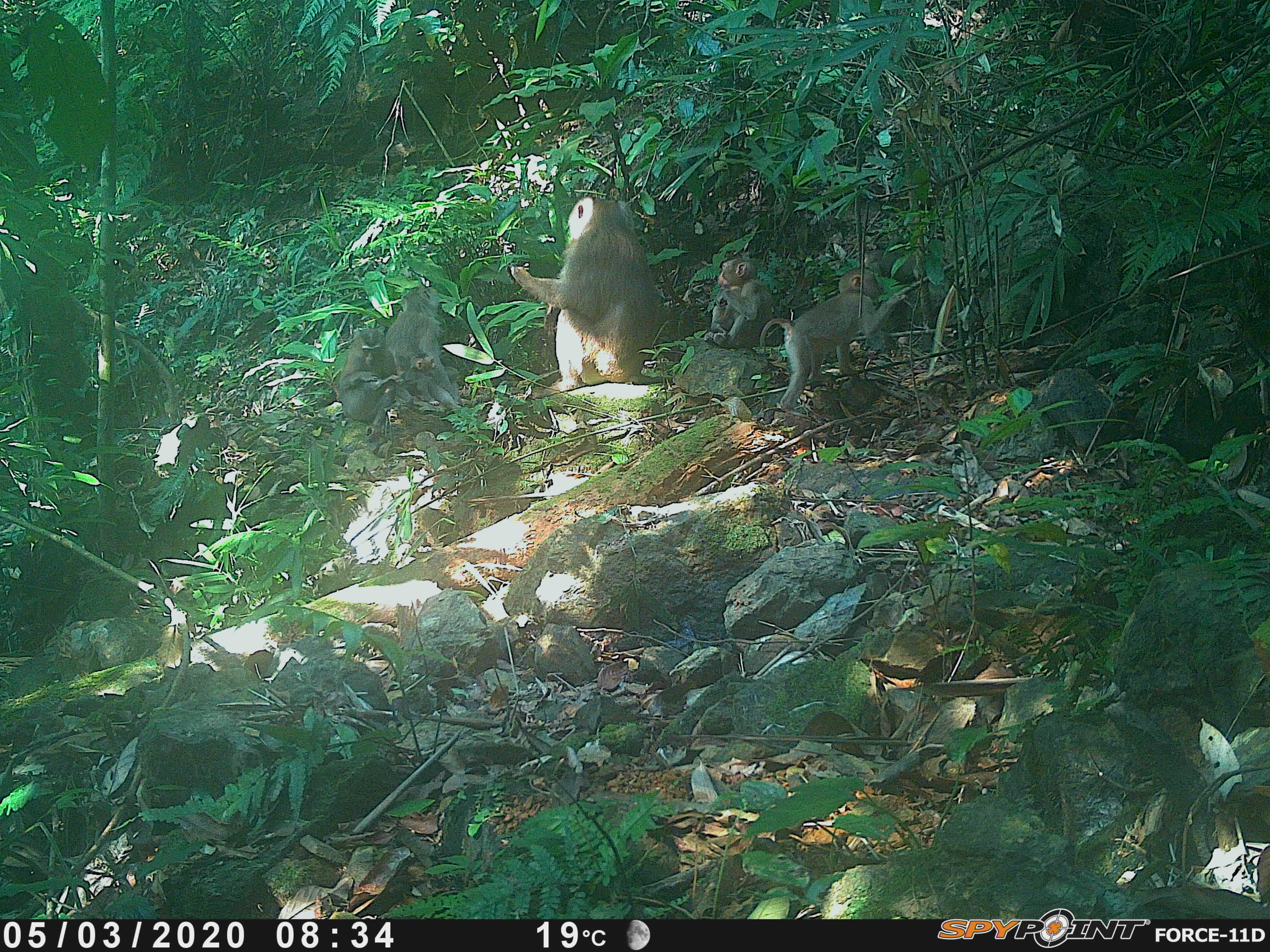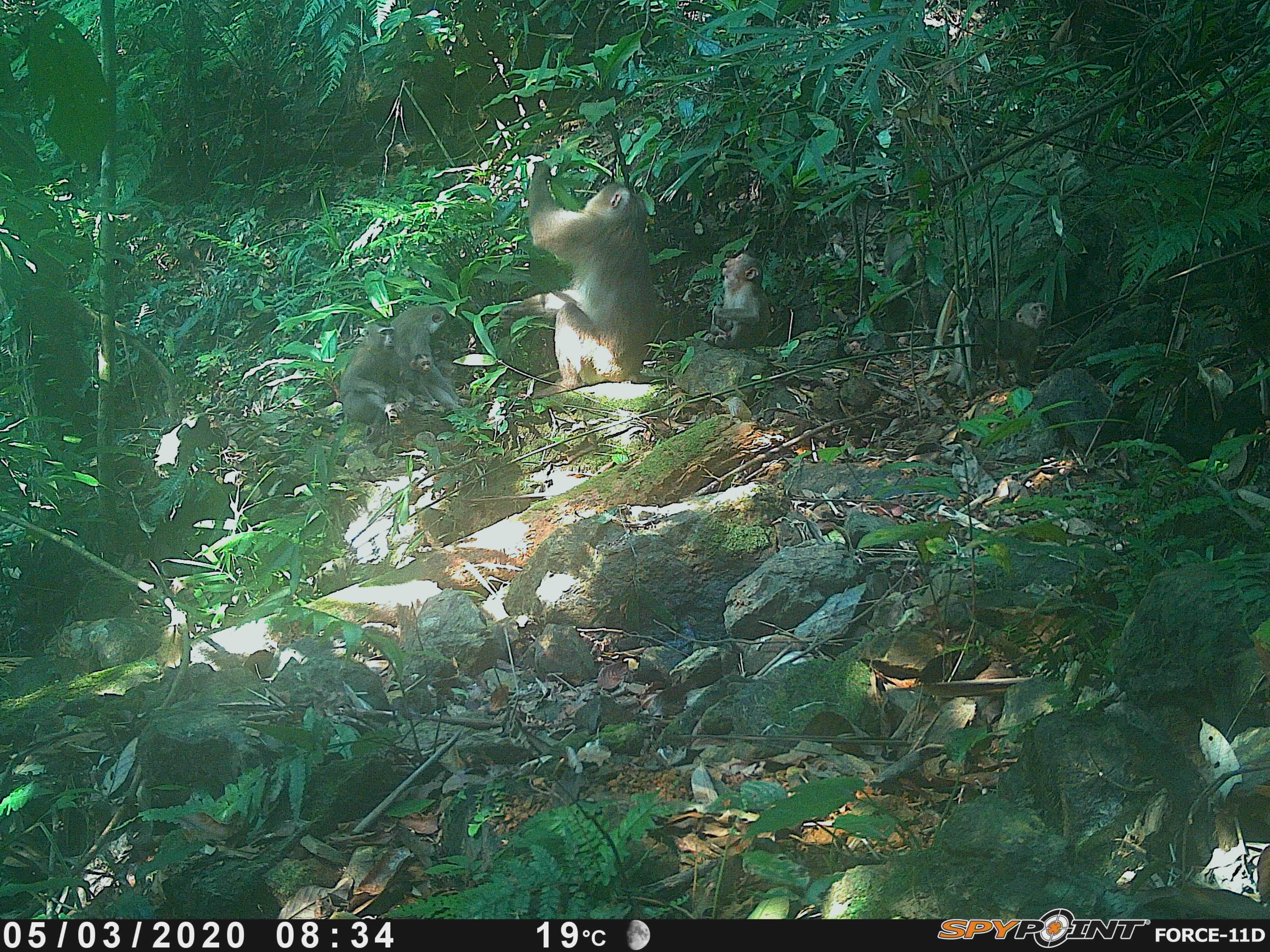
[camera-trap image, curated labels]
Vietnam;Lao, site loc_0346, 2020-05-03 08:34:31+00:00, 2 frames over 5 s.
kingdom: Animalia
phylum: Chordata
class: Mammalia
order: Primates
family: Cercopithecidae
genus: Macaca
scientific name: Macaca nemestrina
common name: pig-tailed macaque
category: pig tailed macaque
Pig tailed macaque (pig-tailed macaque) (Macaca nemestrina). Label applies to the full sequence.